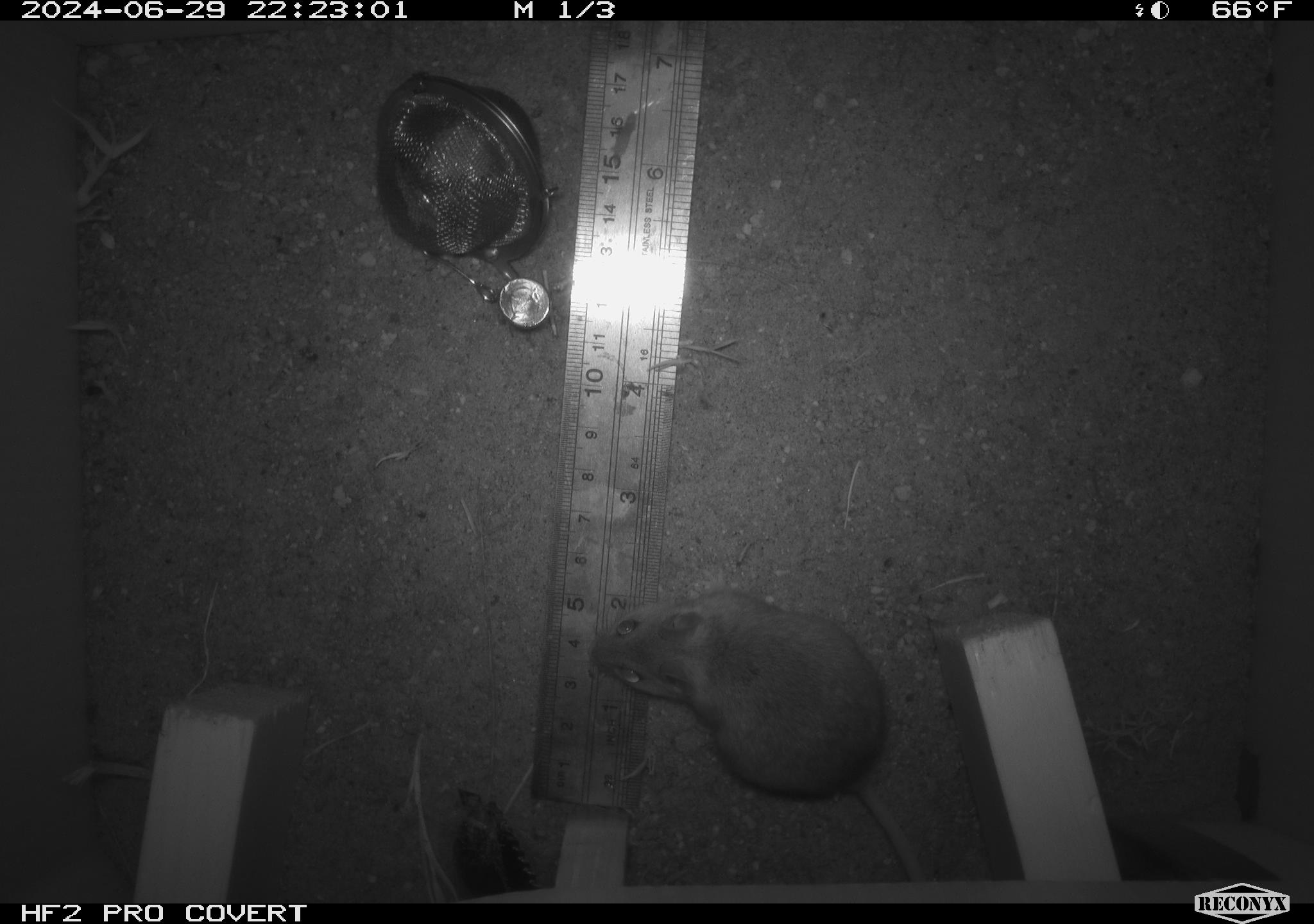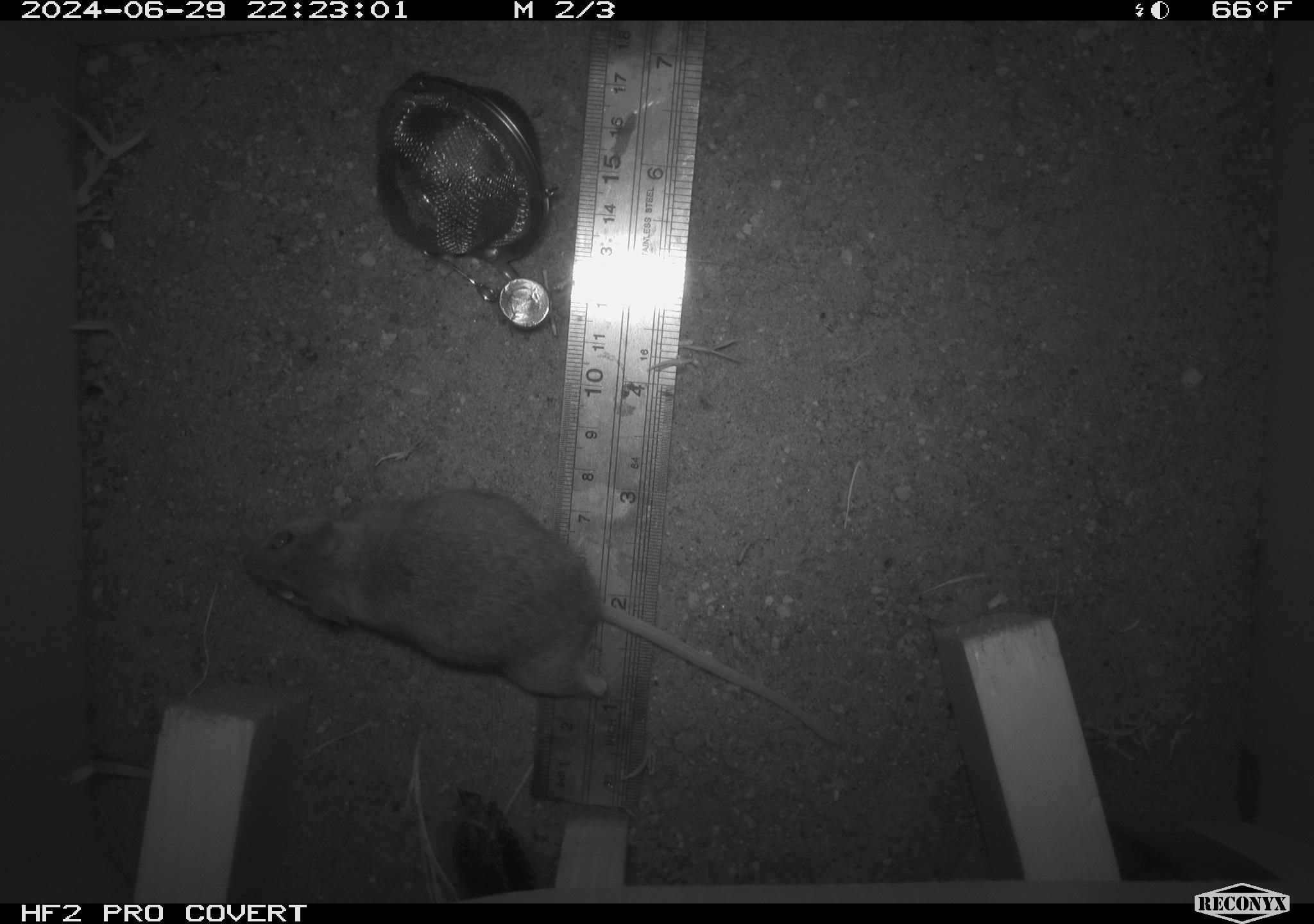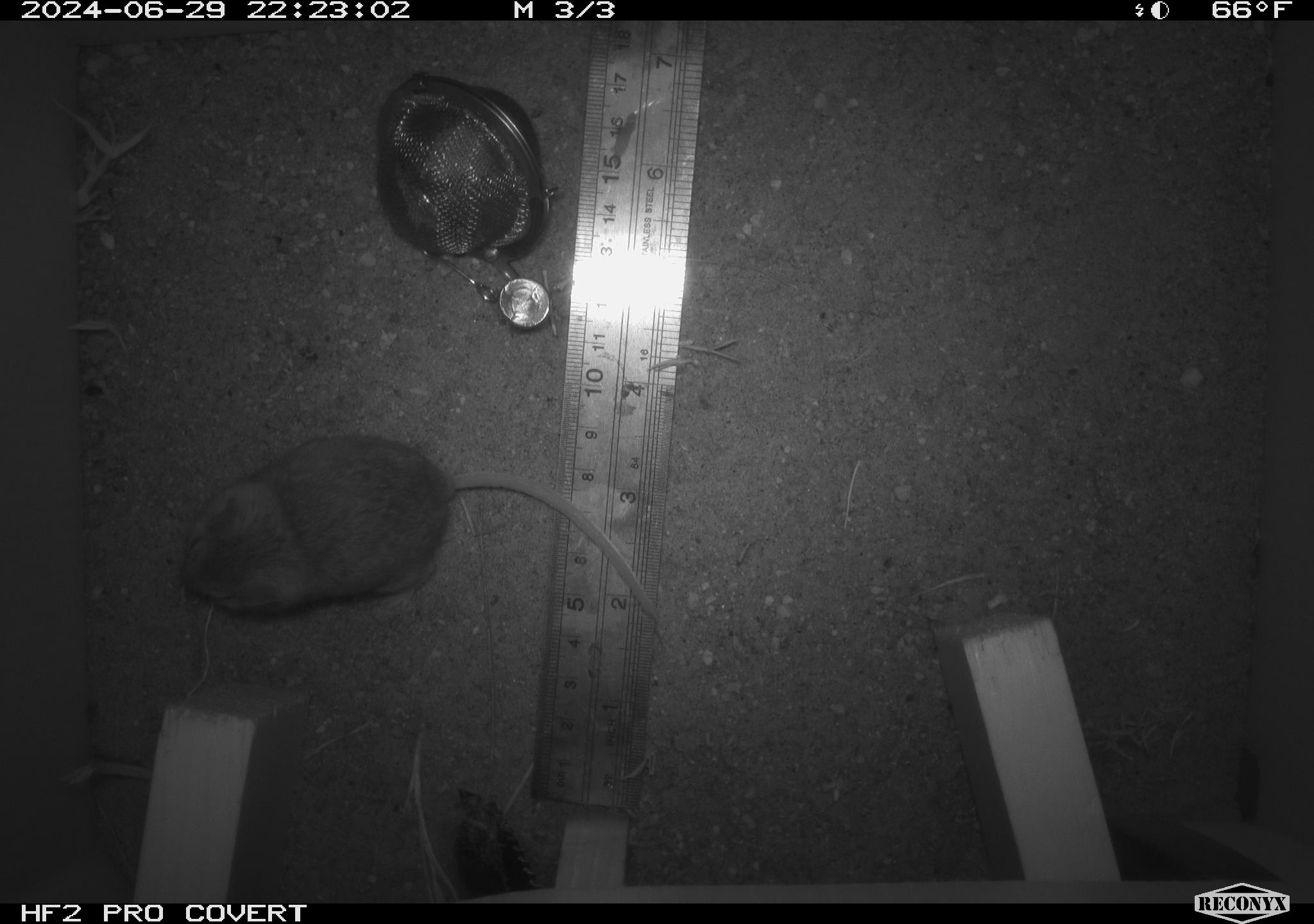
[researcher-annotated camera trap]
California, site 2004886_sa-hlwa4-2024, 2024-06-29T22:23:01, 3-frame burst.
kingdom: Animalia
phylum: Chordata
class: Mammalia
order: Rodentia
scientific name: Rodentia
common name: mouse species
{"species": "mouse species (Rodentia)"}